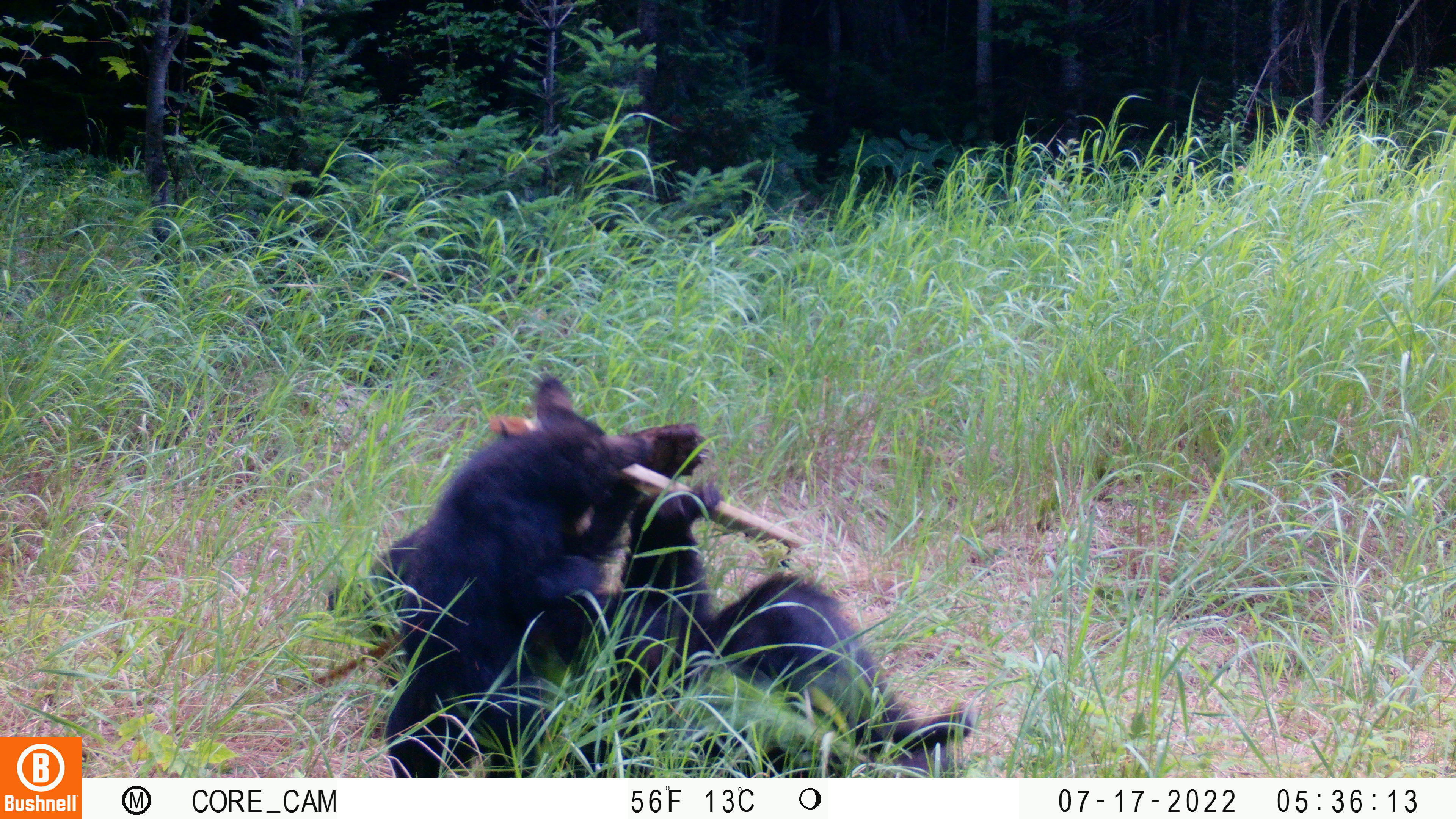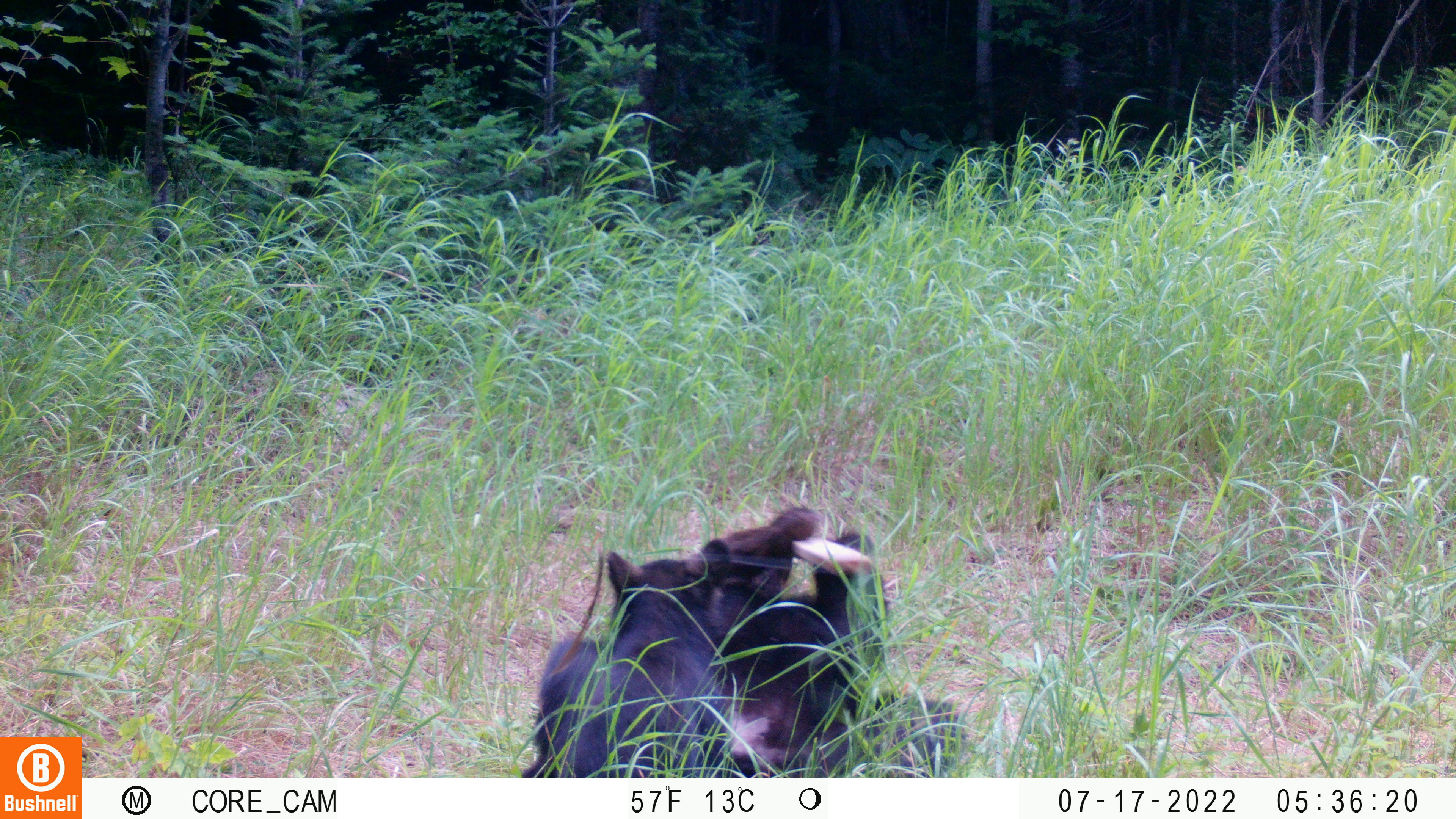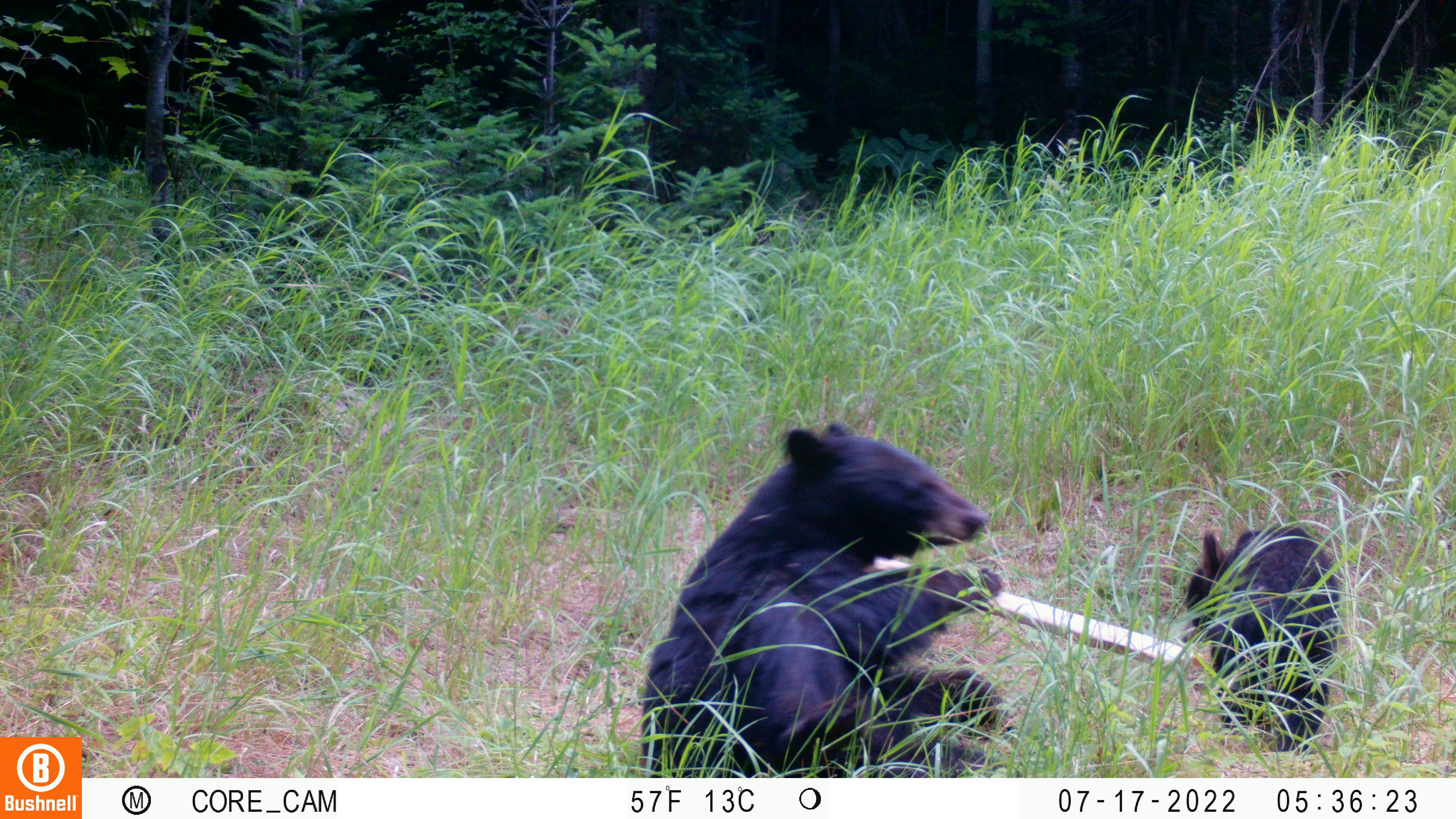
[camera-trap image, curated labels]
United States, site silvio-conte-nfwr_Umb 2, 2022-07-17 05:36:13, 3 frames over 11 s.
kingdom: Animalia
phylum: Chordata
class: Mammalia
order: Carnivora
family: Ursidae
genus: Ursus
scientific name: Ursus americanus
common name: black bear